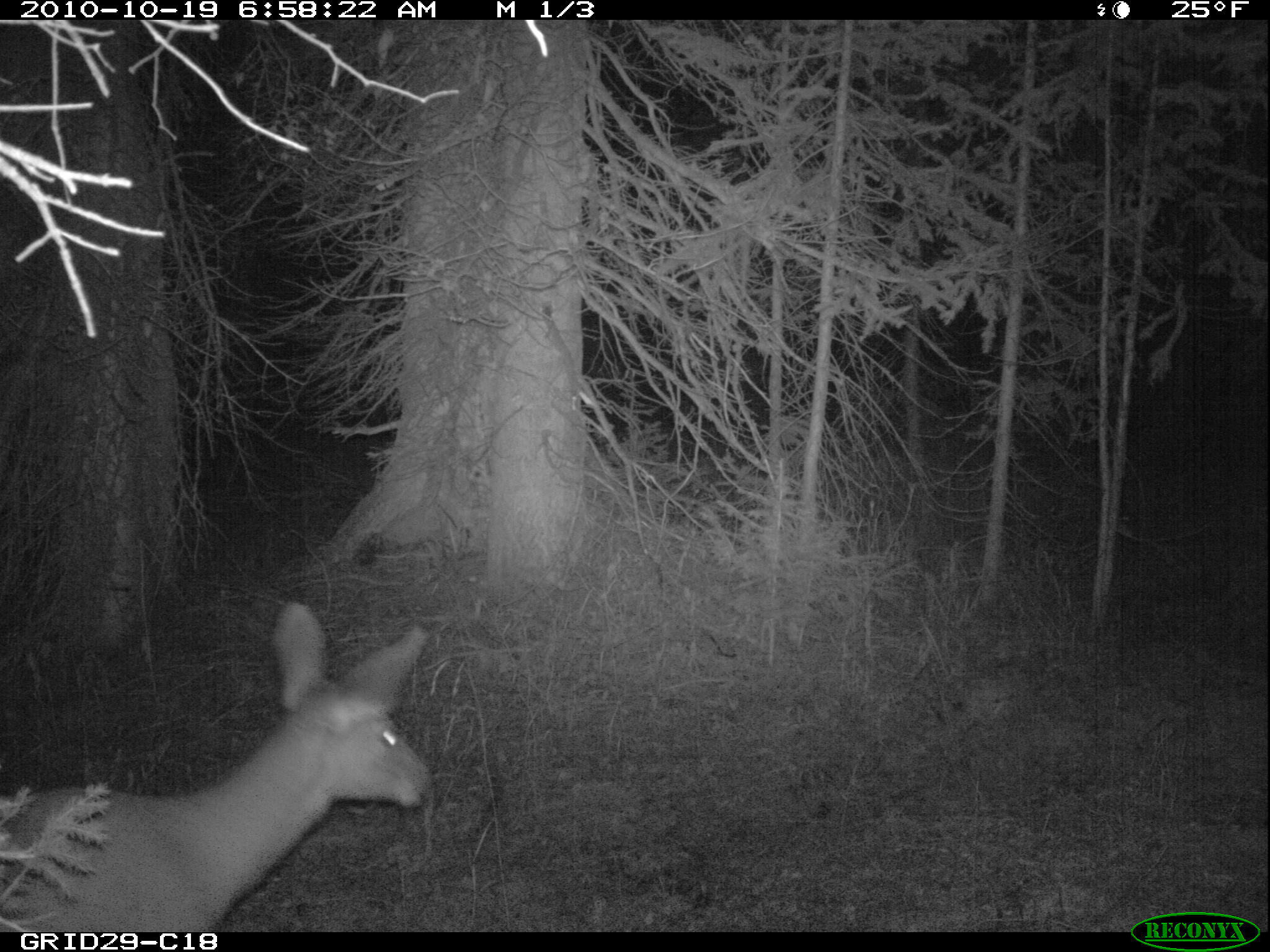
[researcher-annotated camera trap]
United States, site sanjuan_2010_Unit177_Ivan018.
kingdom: Animalia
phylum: Chordata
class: Mammalia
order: Artiodactyla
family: Cervidae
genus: Odocoileus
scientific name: Odocoileus hemionus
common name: mule deer